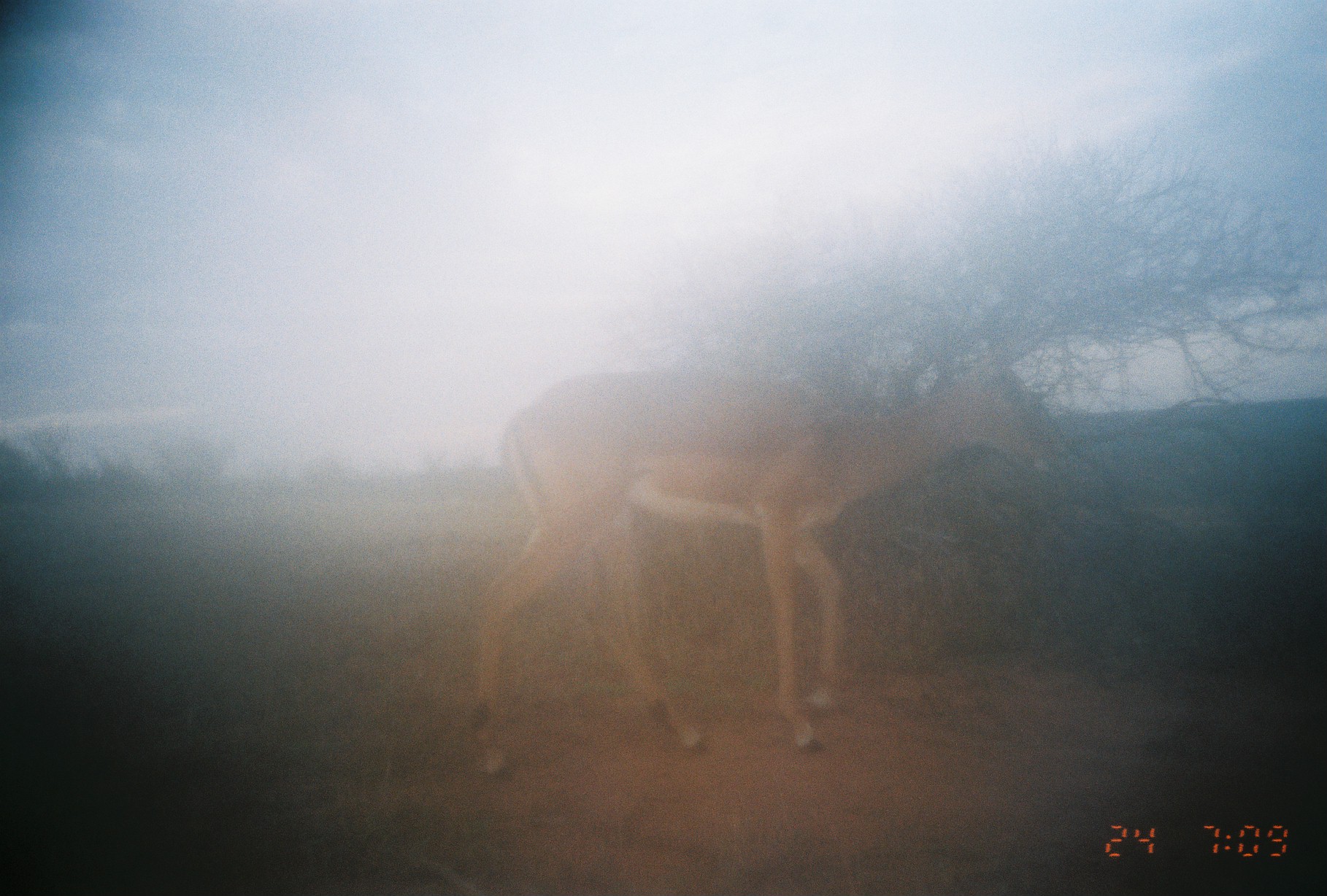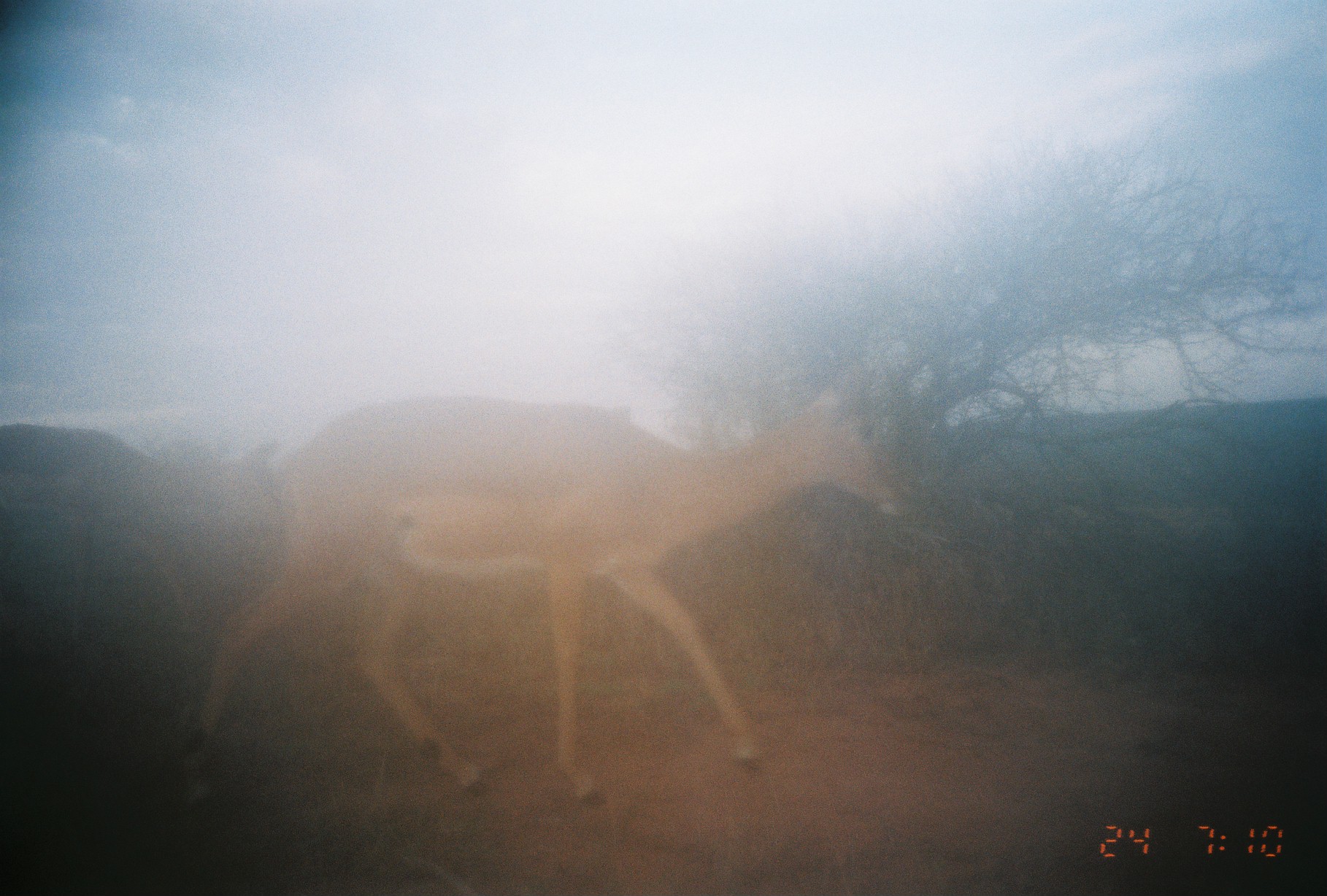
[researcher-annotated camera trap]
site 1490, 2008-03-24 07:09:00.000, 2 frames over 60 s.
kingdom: Animalia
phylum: Chordata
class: Mammalia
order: Artiodactyla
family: Bovidae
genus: Aepyceros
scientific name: Aepyceros melampus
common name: impala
Aepyceros melampus (impala), count 1.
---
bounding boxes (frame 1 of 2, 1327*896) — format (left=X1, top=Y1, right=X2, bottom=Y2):
aepyceros melampus: (left=464, top=353, right=1080, bottom=777)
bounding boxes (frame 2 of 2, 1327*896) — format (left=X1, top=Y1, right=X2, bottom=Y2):
aepyceros melampus: (left=181, top=369, right=916, bottom=809)